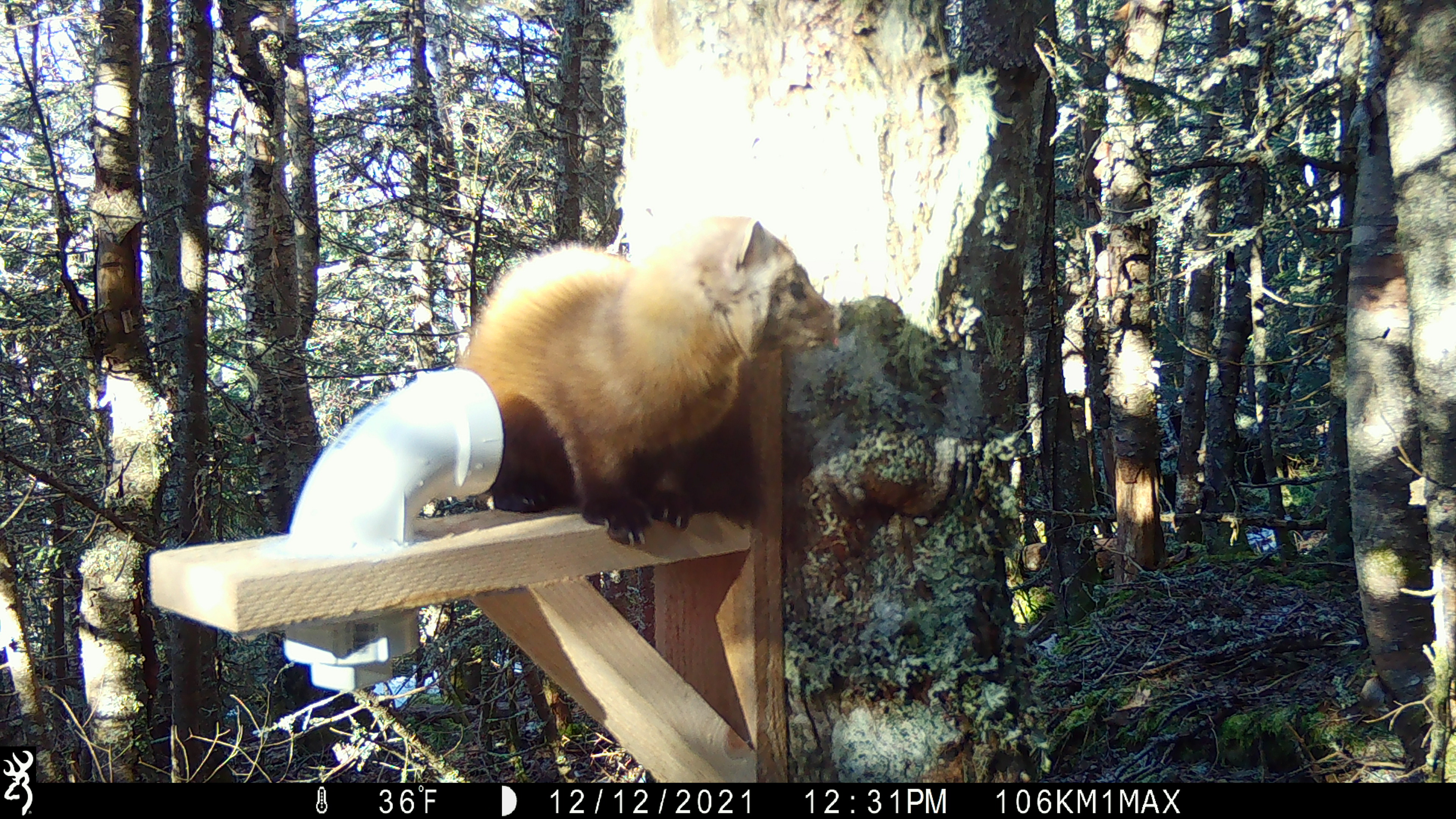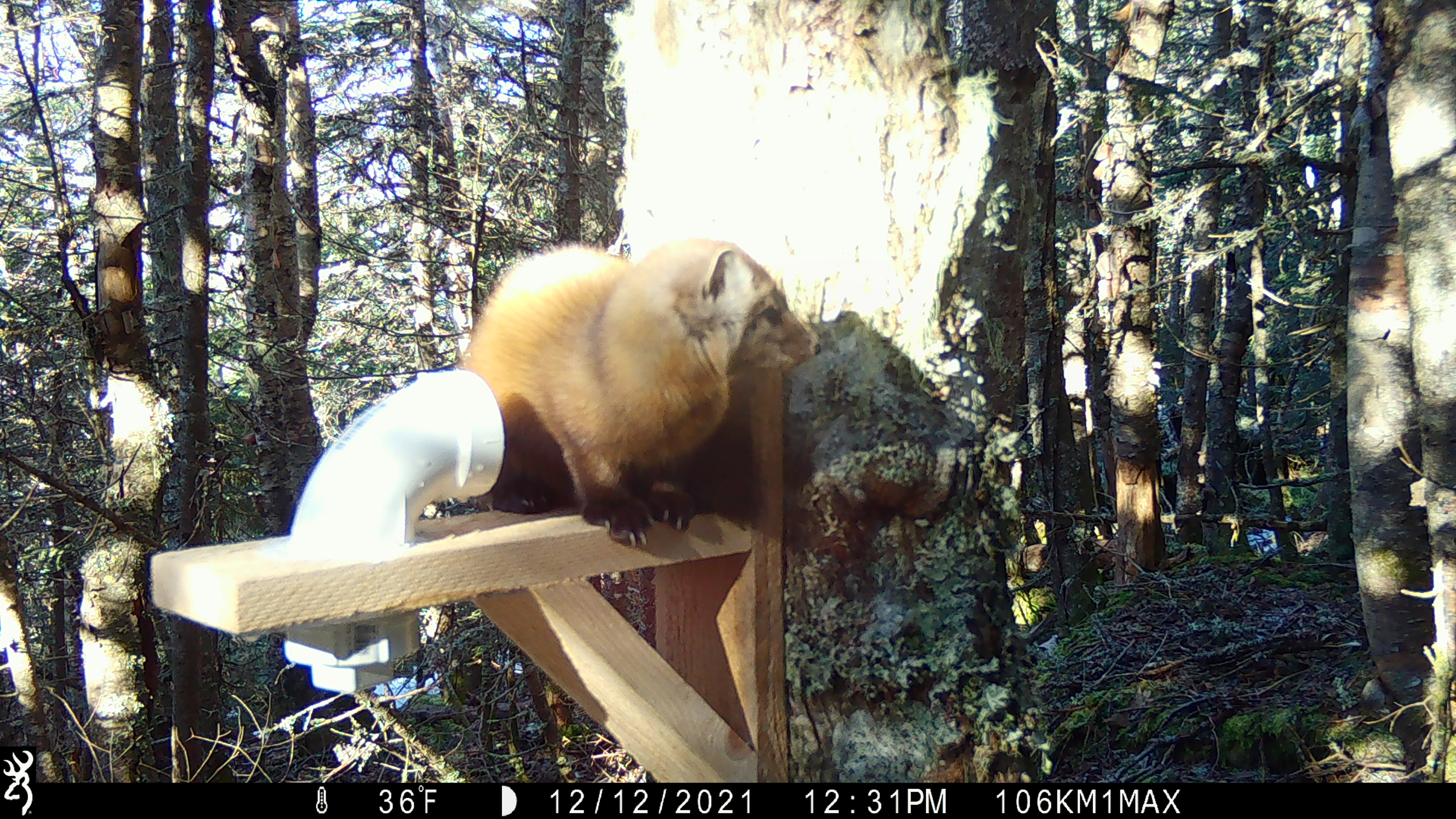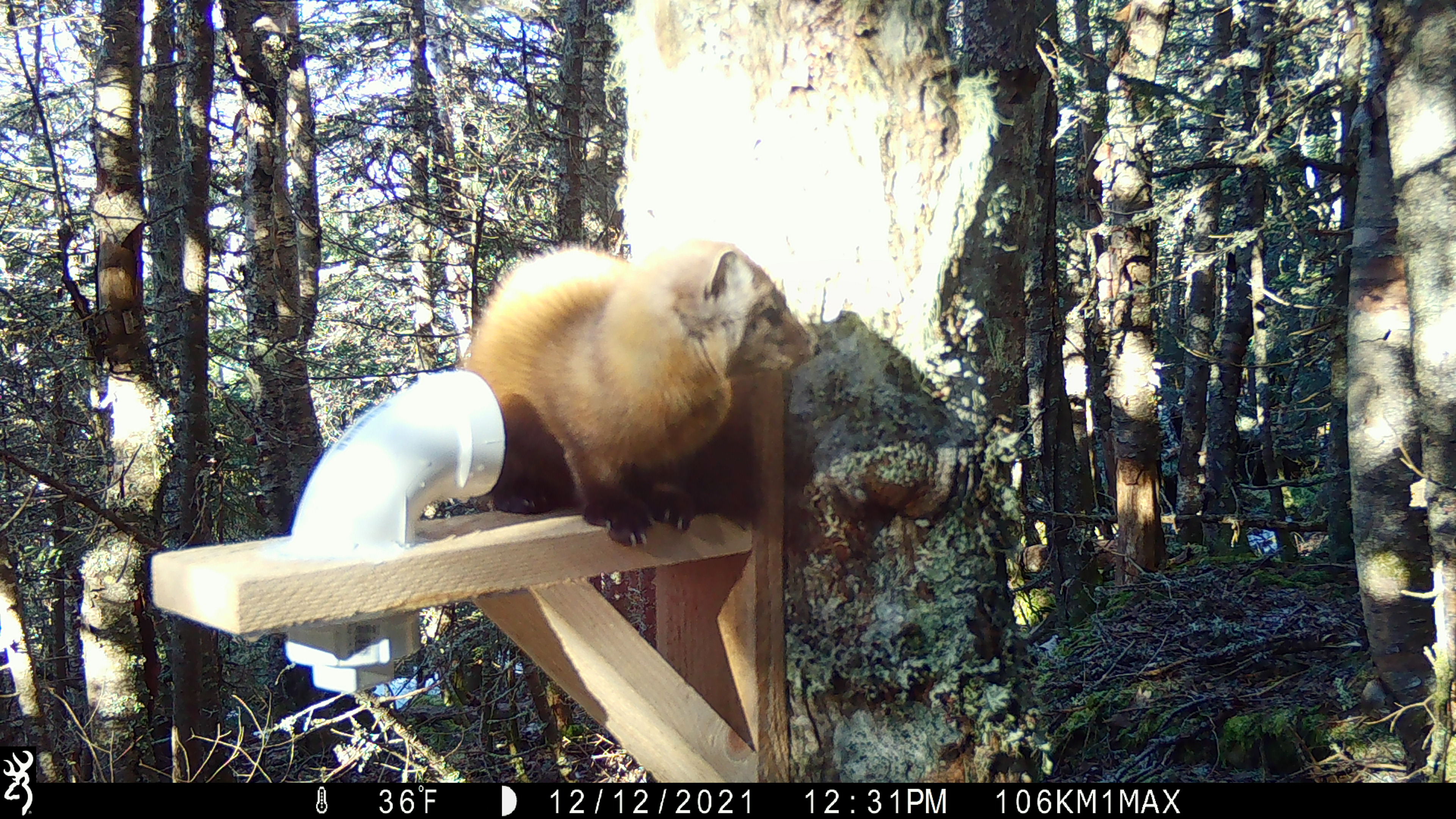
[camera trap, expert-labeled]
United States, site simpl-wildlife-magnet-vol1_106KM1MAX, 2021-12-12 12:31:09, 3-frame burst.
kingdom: Animalia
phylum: Chordata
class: Mammalia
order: Carnivora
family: Mustelidae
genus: Martes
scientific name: Martes americana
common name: american marten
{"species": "american marten (Martes americana)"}